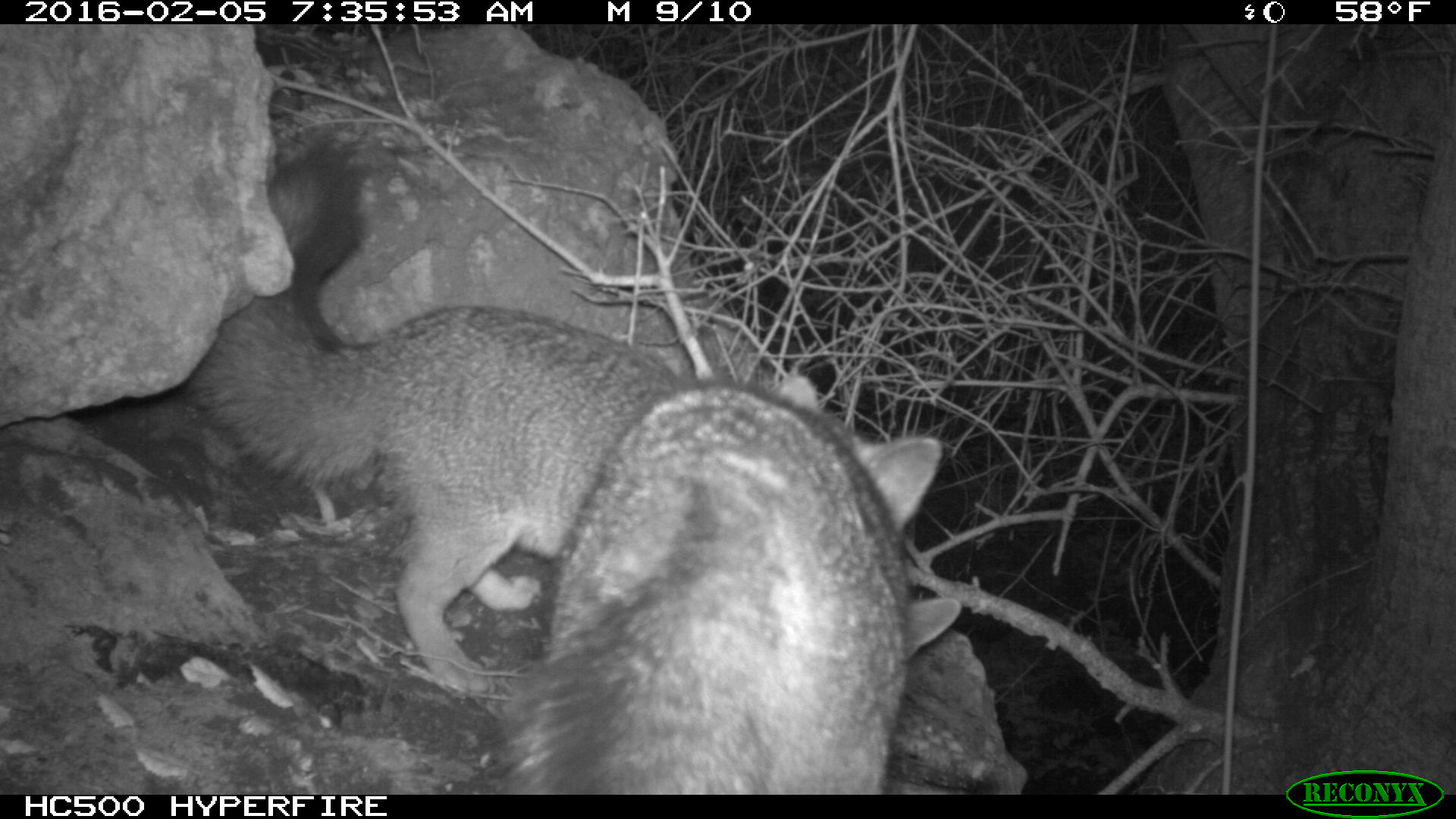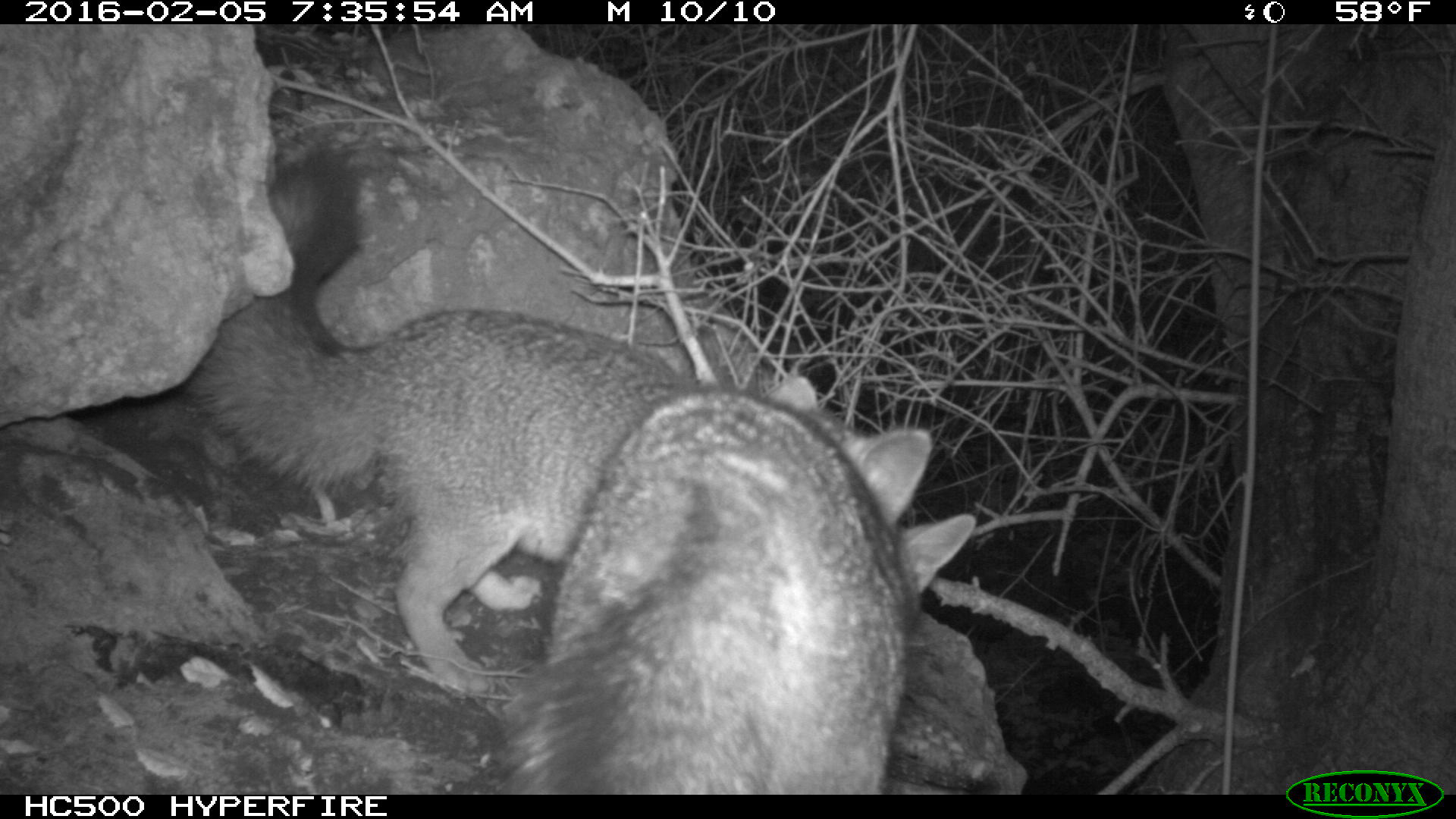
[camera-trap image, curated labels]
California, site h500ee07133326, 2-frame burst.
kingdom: Animalia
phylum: Chordata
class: Mammalia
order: Carnivora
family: Canidae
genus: Urocyon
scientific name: Urocyon littoralis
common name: island fox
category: fox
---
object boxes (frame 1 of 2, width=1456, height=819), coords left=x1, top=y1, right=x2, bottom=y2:
fox: left=187, top=139, right=962, bottom=698; left=484, top=375, right=942, bottom=795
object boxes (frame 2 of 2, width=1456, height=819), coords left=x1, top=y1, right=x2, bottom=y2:
fox: left=187, top=149, right=975, bottom=698; left=492, top=375, right=932, bottom=794